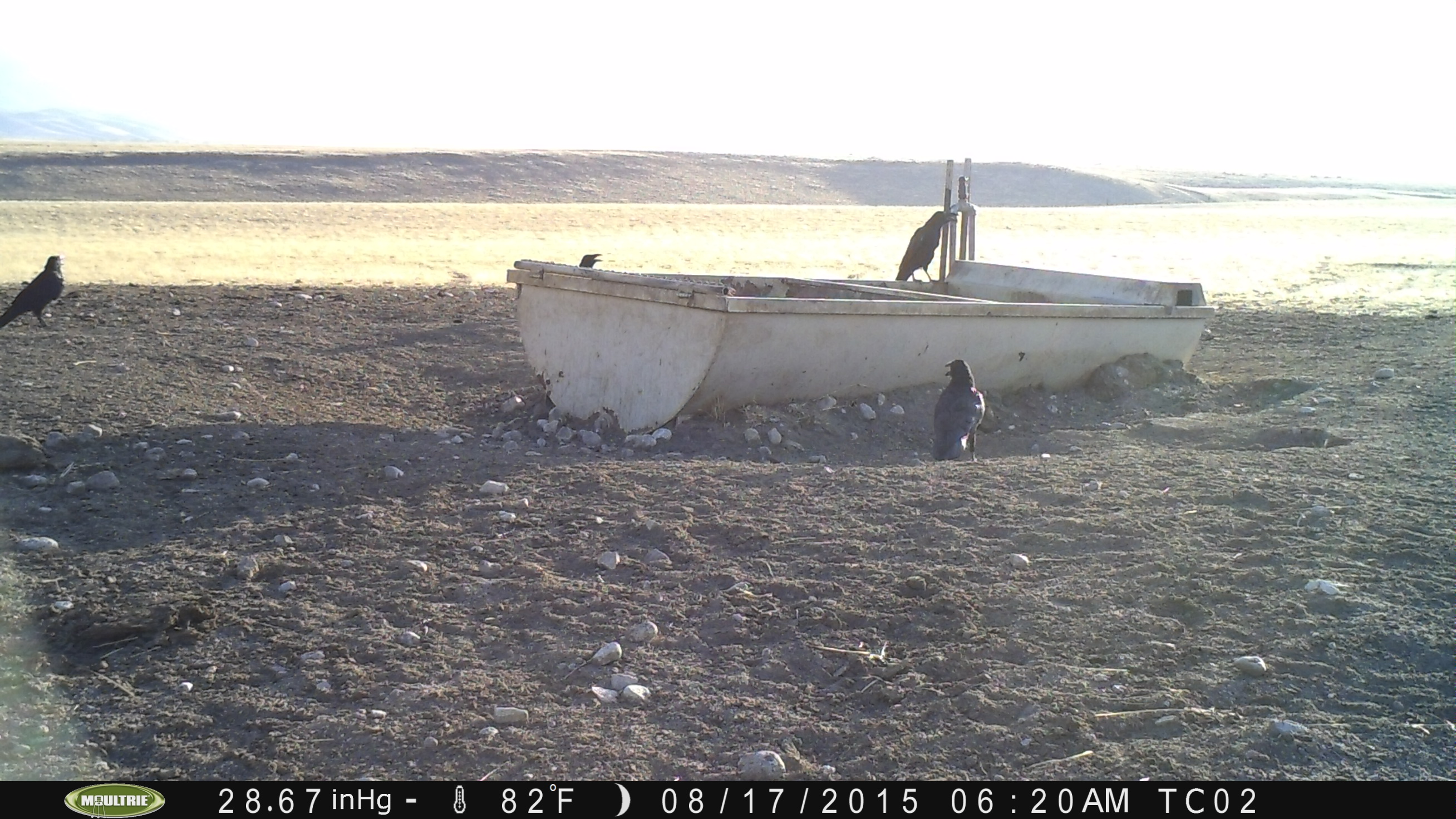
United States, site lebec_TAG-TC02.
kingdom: Animalia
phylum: Chordata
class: Aves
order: Passeriformes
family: Corvidae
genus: Corvus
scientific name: Corvus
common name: crows and ravens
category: unidentified corvus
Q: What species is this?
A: Unidentified corvus (crows and ravens) (Corvus).